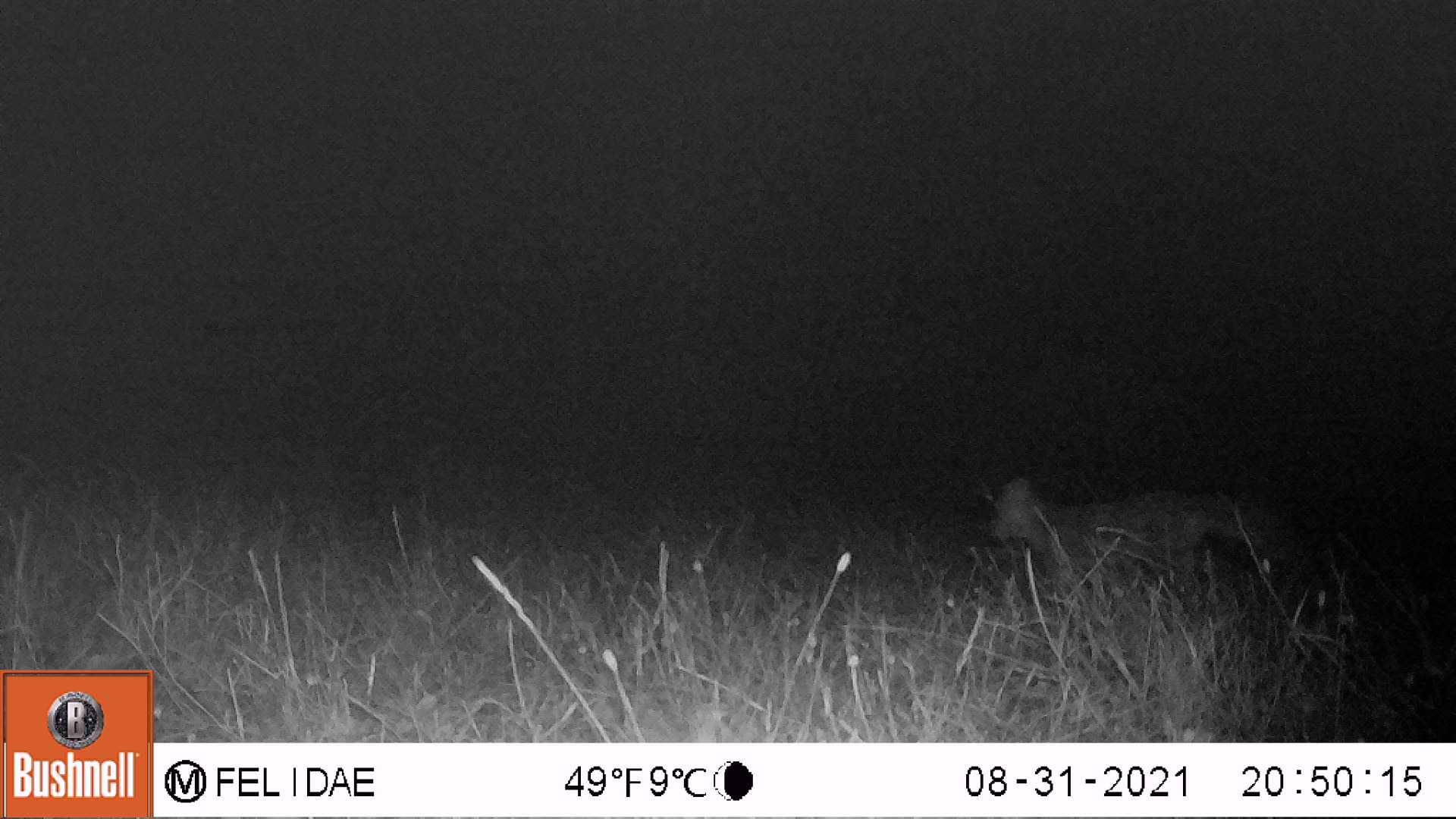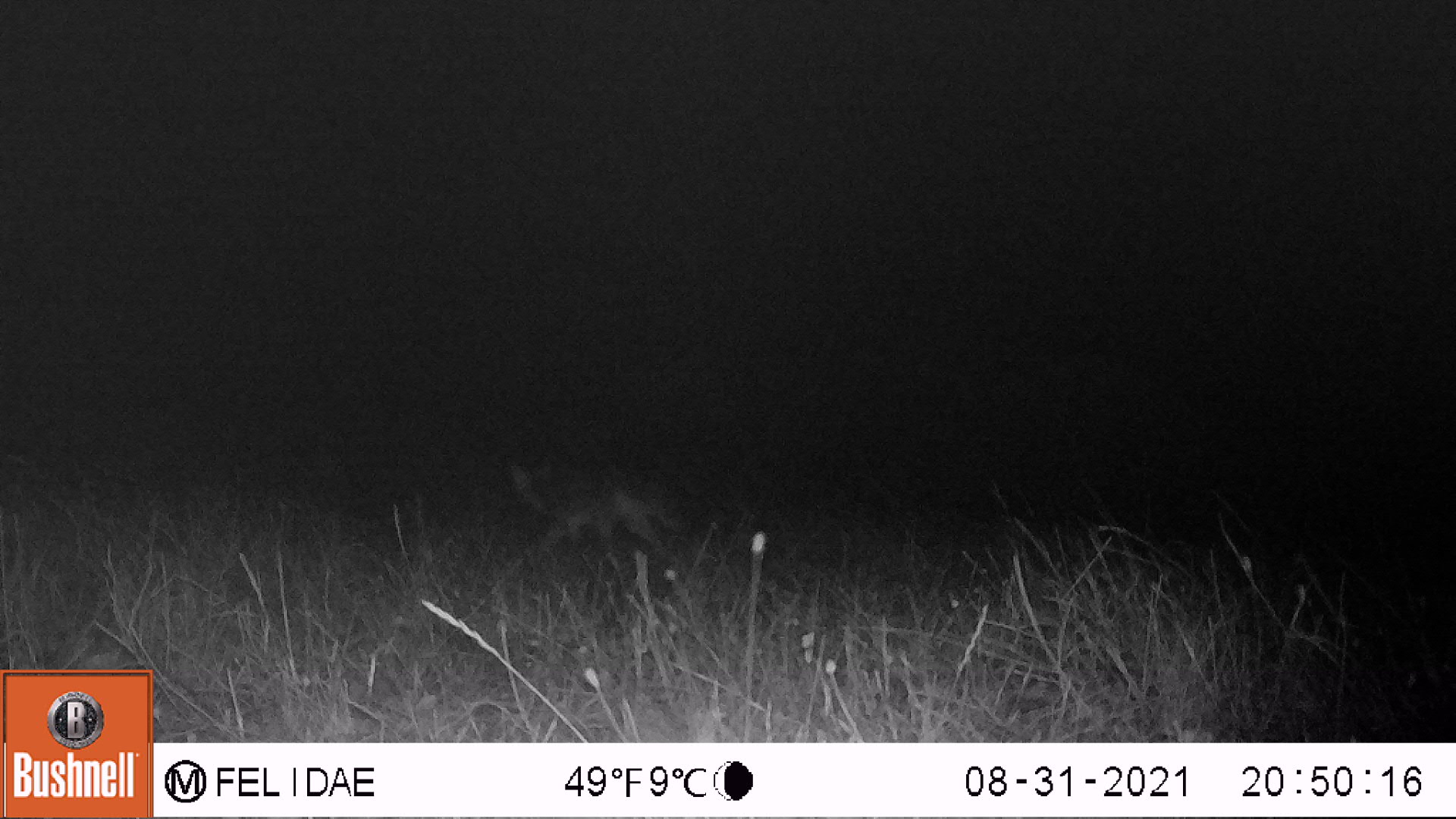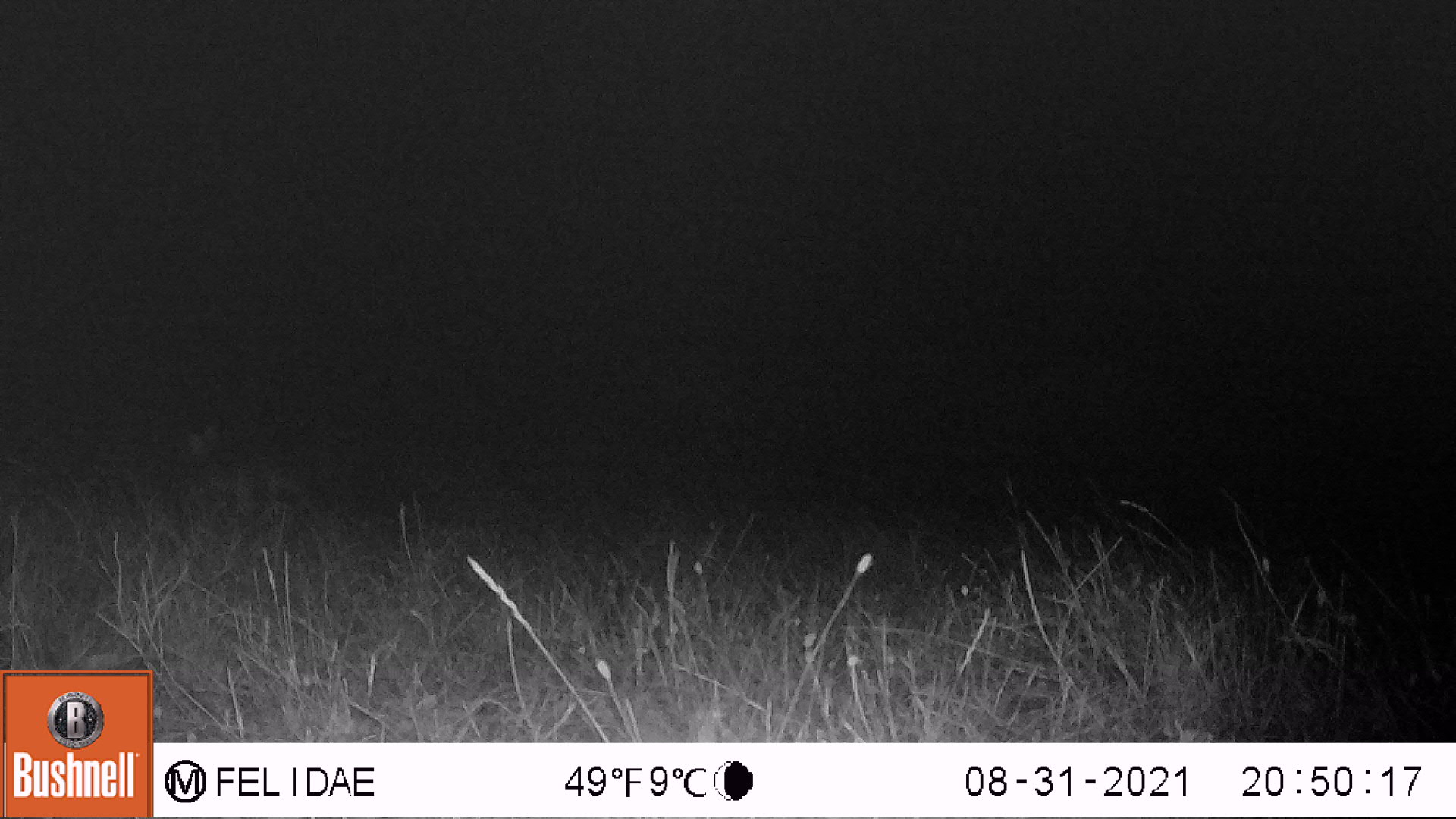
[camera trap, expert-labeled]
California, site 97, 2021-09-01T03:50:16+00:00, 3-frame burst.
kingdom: Animalia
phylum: Chordata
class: Mammalia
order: Carnivora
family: Canidae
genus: Urocyon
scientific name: Urocyon cinereoargenteus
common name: gray fox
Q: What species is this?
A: Gray fox (Urocyon cinereoargenteus).